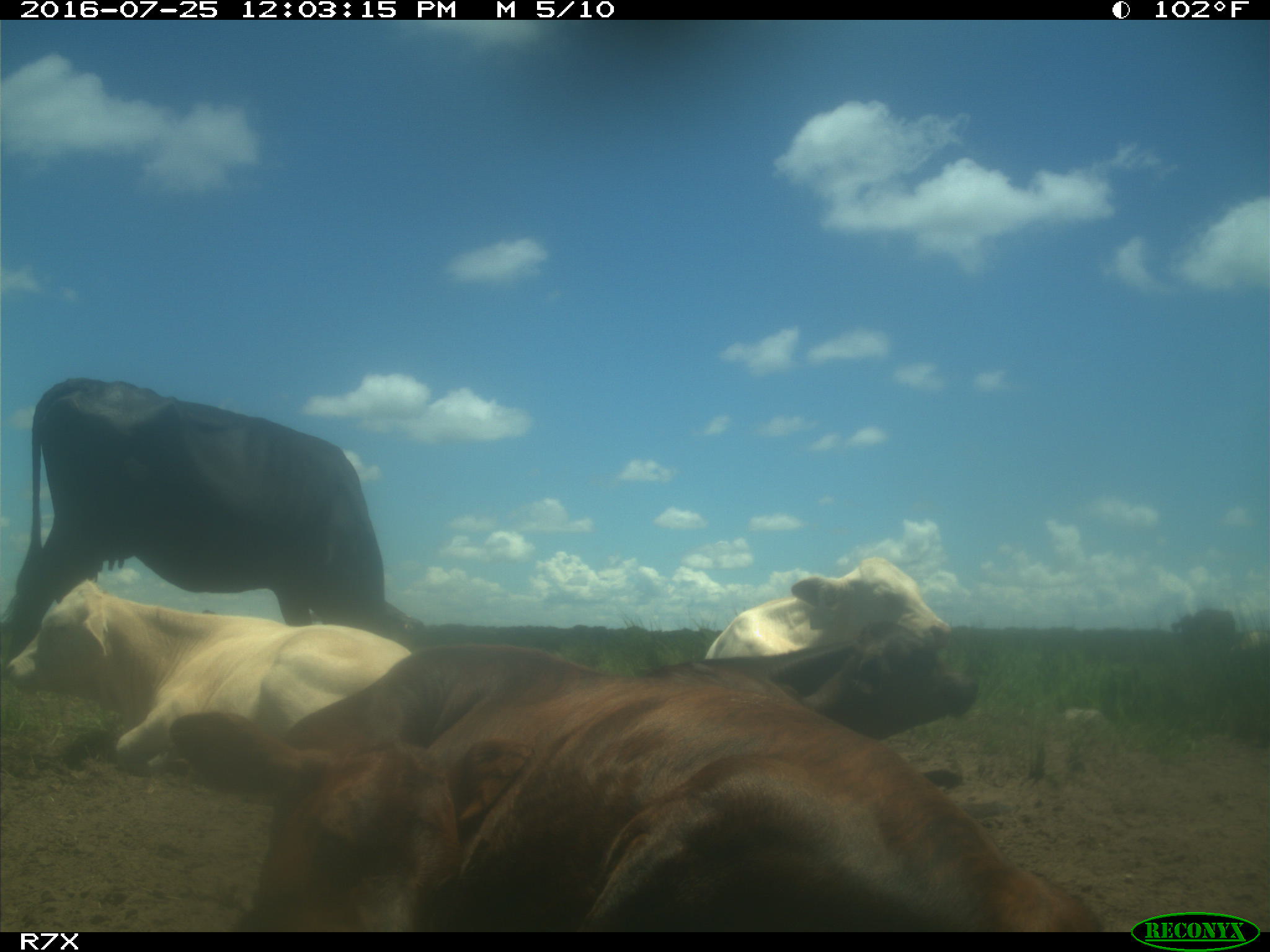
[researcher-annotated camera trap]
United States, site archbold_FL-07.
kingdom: Animalia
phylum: Chordata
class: Mammalia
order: Artiodactyla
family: Bovidae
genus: Bos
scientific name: Bos taurus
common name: domestic cow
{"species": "Bos taurus (domestic cow)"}